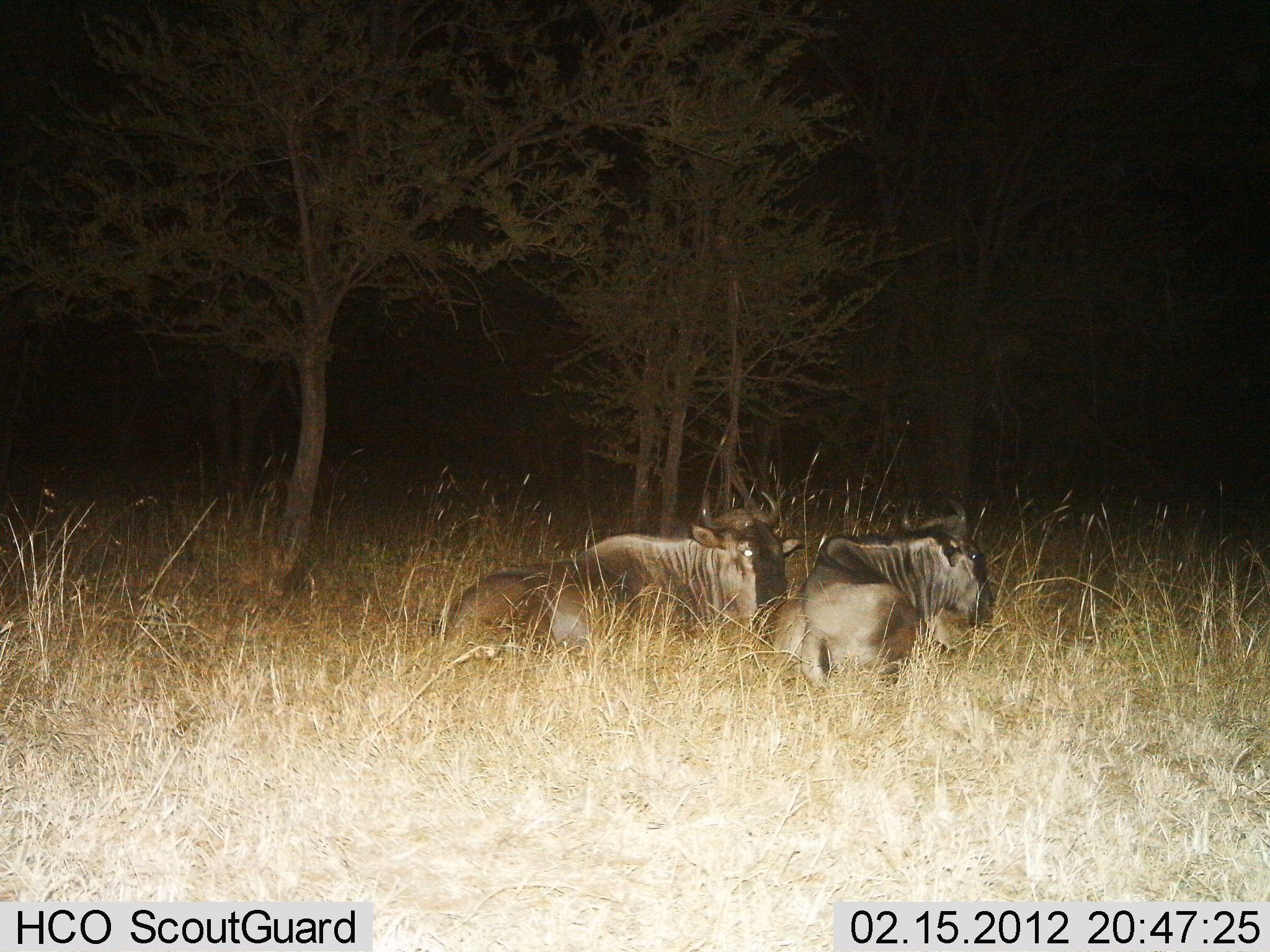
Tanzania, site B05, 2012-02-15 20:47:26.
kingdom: Animalia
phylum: Chordata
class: Mammalia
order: Artiodactyla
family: Bovidae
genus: Connochaetes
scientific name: Connochaetes taurinus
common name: blue wildebeest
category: wildebeest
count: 2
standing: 0%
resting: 100%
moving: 0%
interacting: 0%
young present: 12%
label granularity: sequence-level